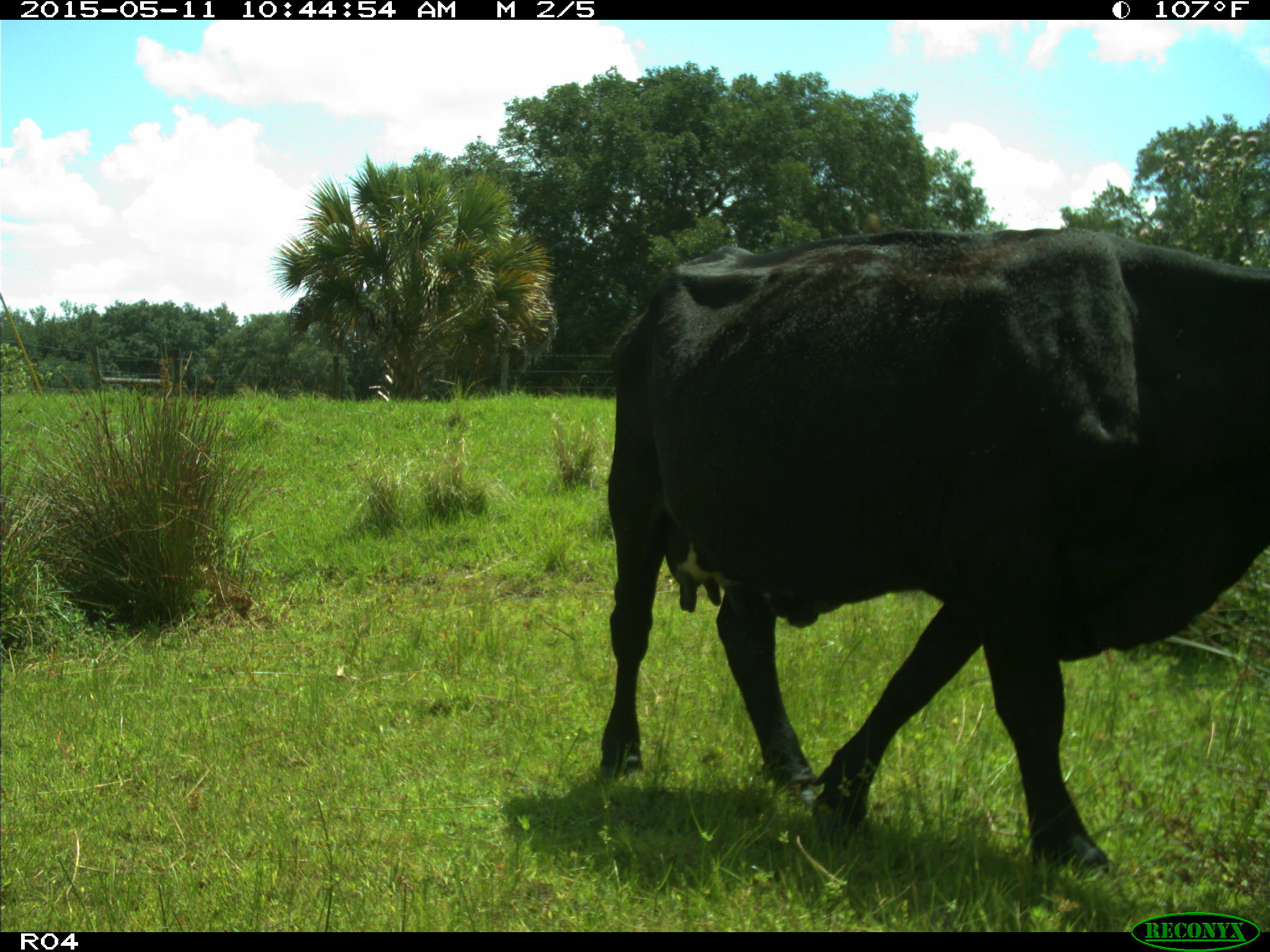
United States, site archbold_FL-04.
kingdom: Animalia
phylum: Chordata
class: Mammalia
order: Artiodactyla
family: Bovidae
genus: Bos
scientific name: Bos taurus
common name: domestic cow